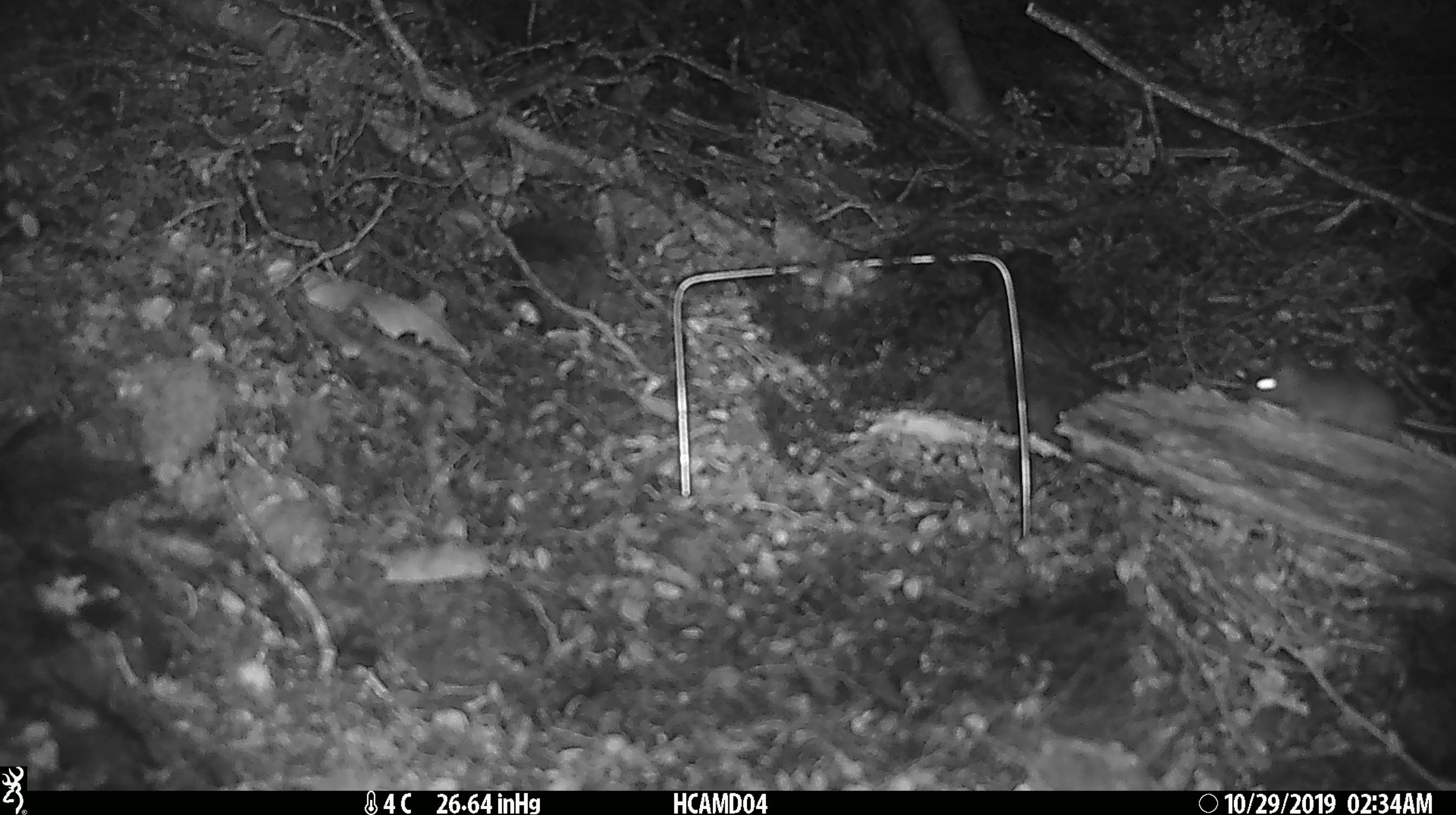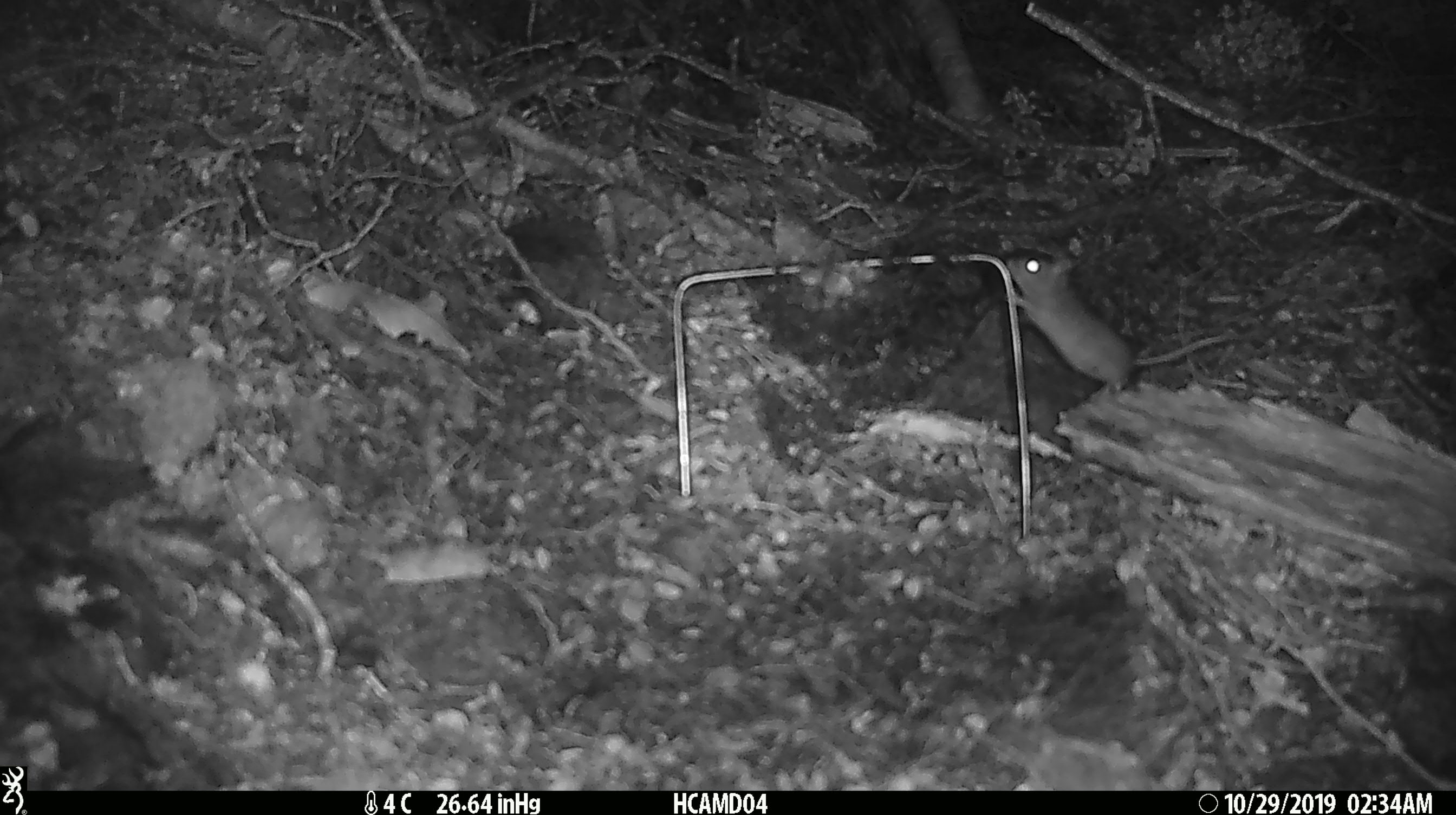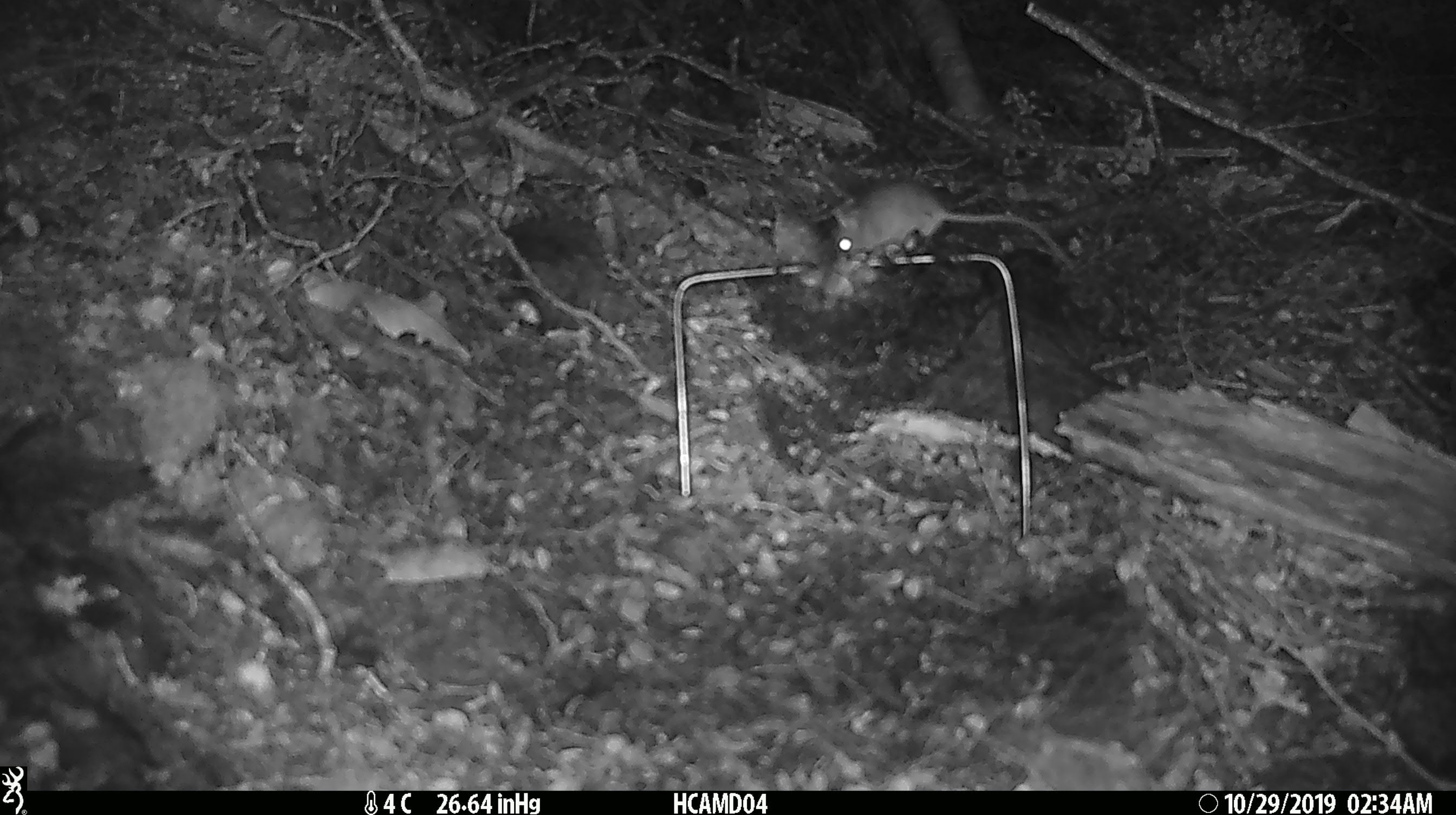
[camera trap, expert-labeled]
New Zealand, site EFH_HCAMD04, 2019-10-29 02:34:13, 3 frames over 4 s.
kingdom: Animalia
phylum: Chordata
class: Mammalia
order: Rodentia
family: Muridae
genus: Mus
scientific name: Mus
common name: mouse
Mouse (Mus).